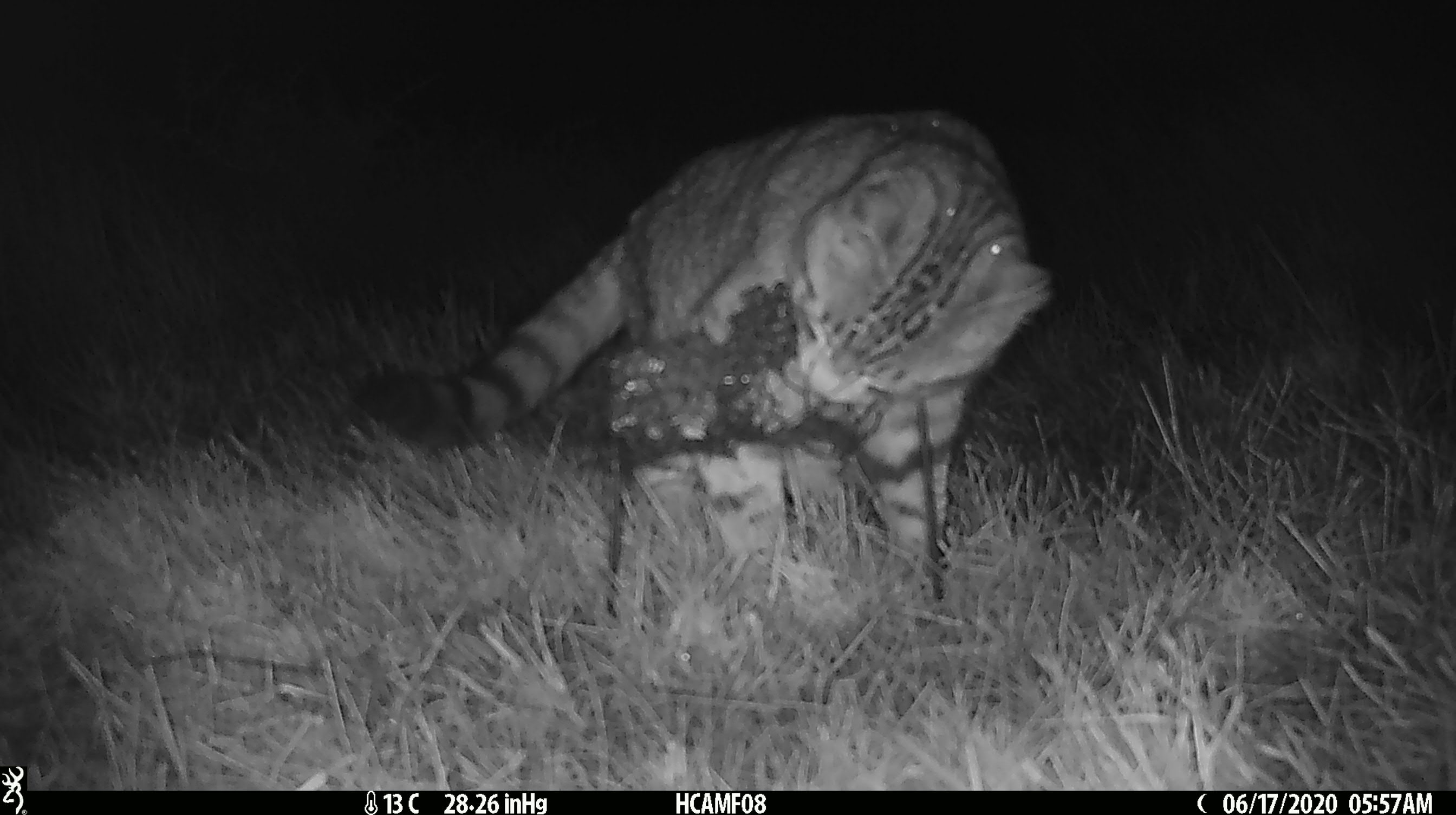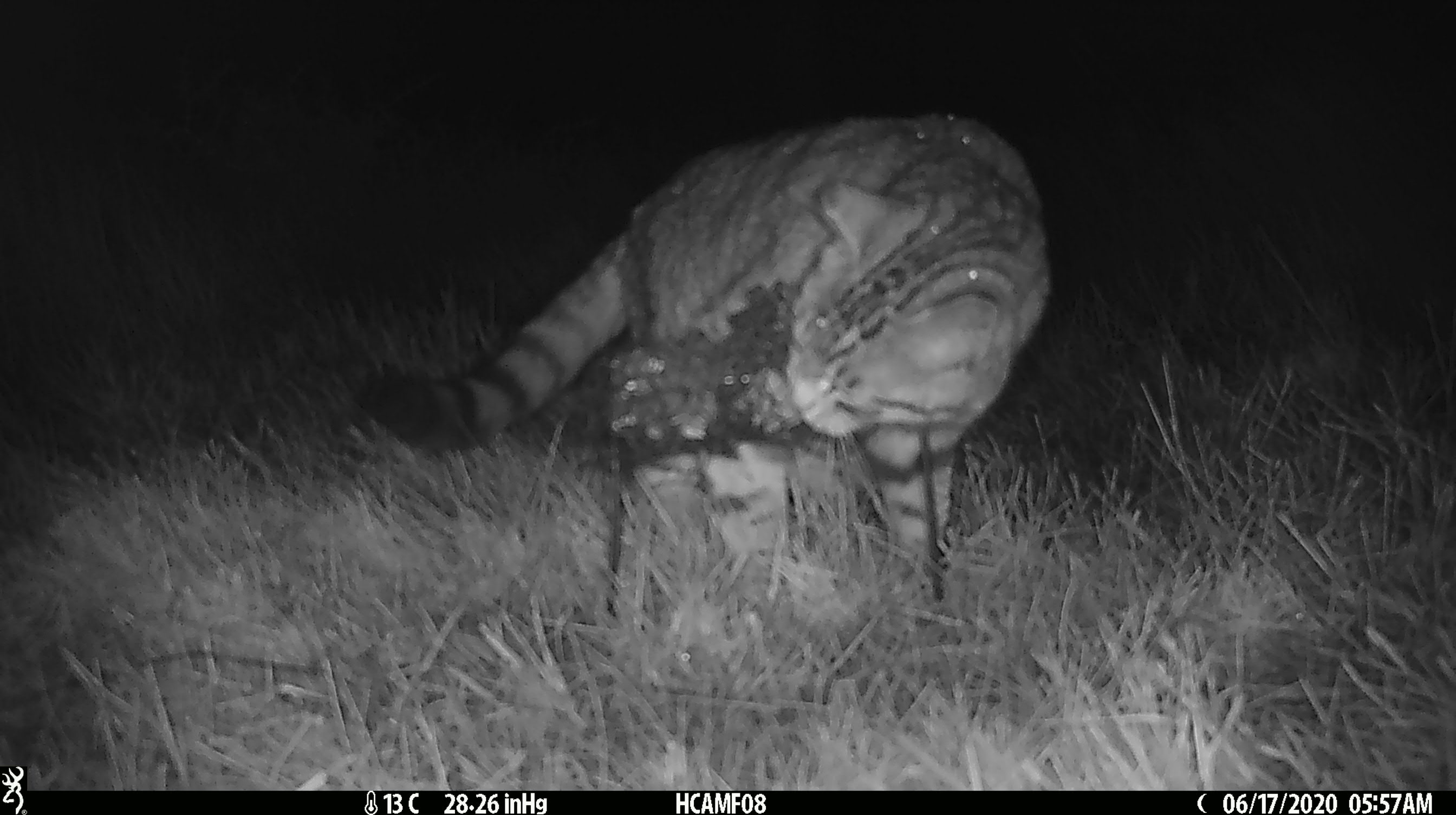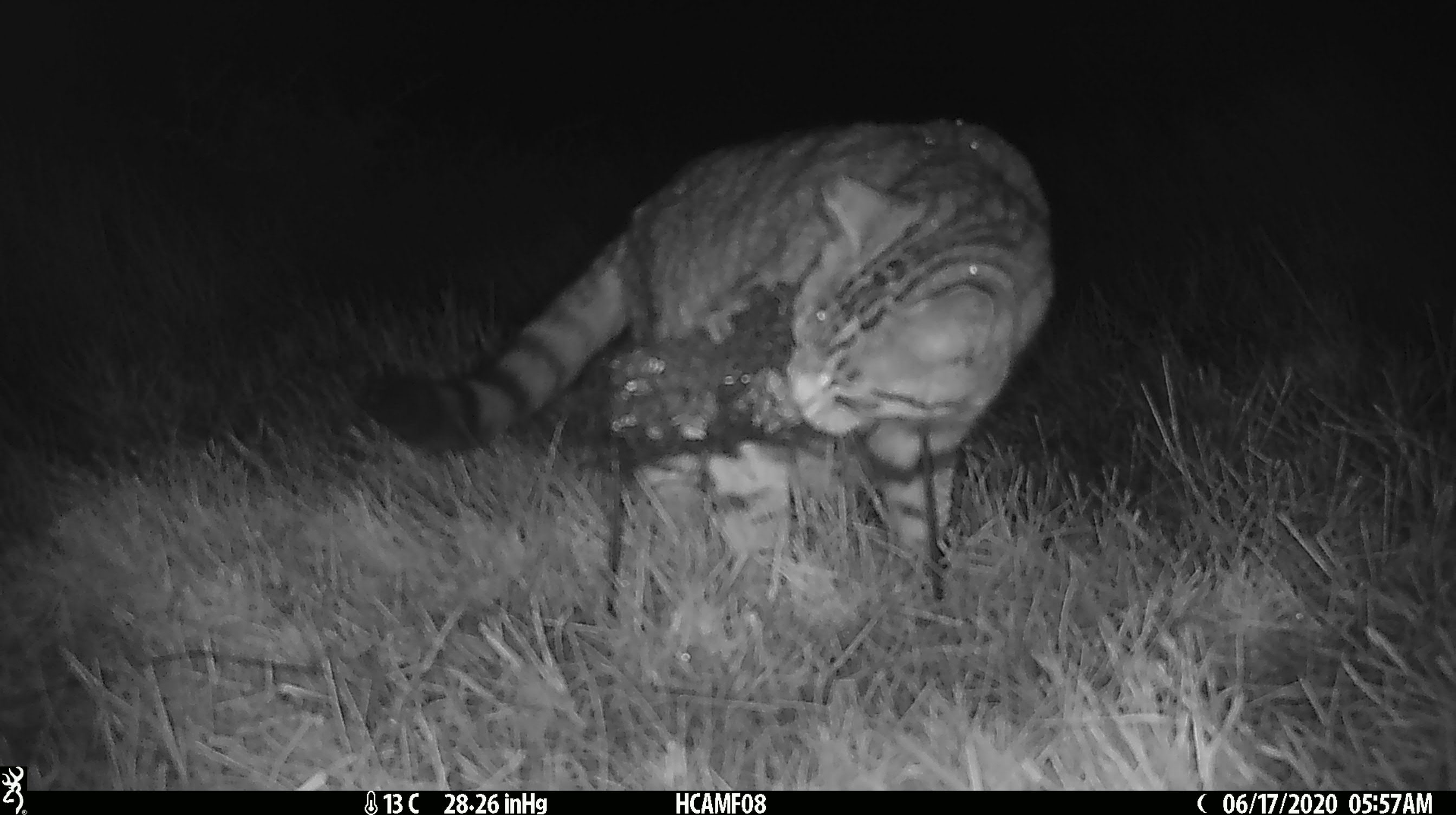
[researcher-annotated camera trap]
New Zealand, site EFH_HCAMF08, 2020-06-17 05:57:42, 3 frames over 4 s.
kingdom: Animalia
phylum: Chordata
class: Mammalia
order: Carnivora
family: Felidae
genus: Felis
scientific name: Felis catus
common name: domestic cat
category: cat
Cat (domestic cat) (Felis catus).